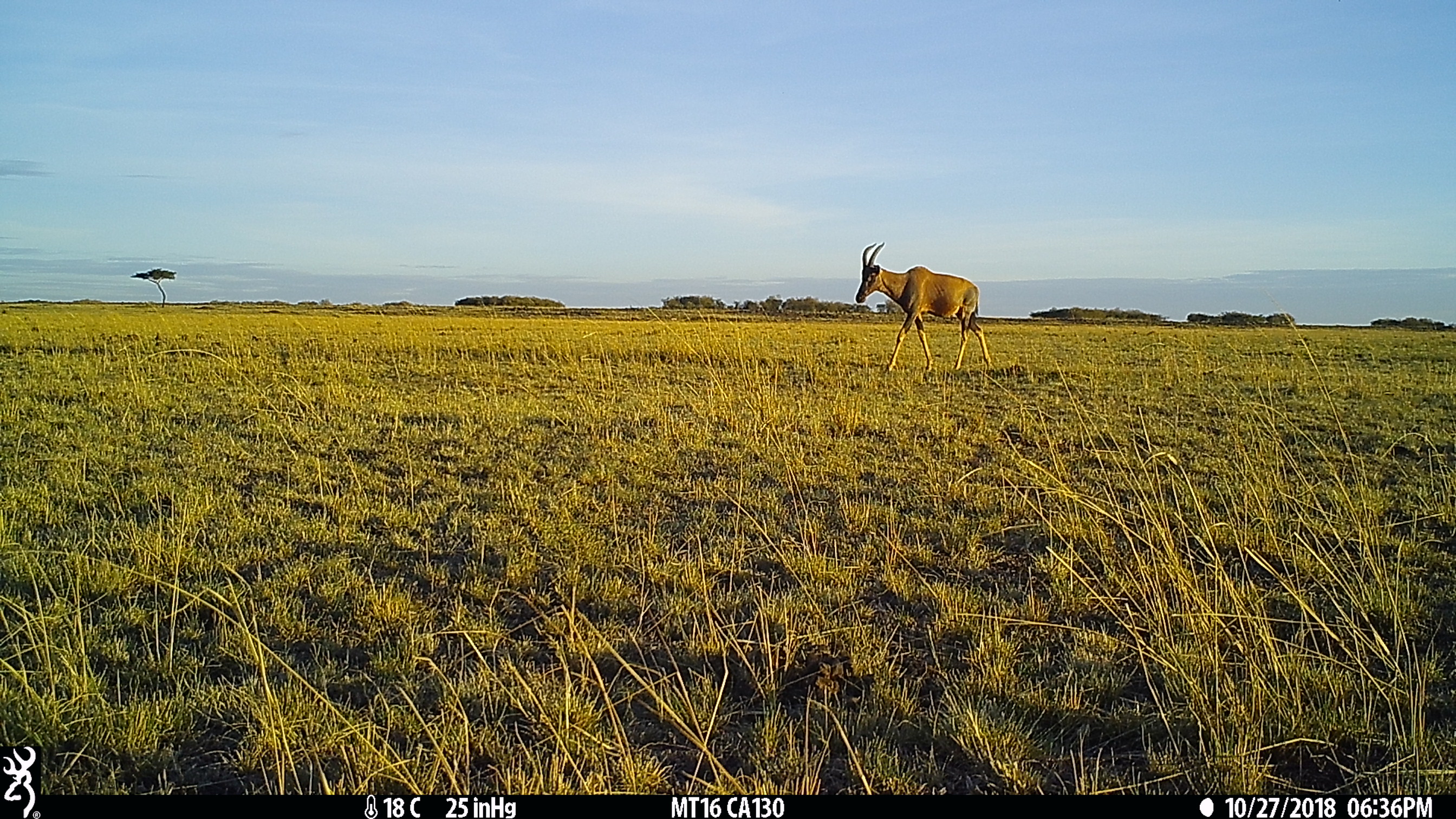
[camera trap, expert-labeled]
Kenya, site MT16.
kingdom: Animalia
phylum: Chordata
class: Mammalia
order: Artiodactyla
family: Bovidae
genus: Damaliscus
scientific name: Damaliscus lunatus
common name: topi